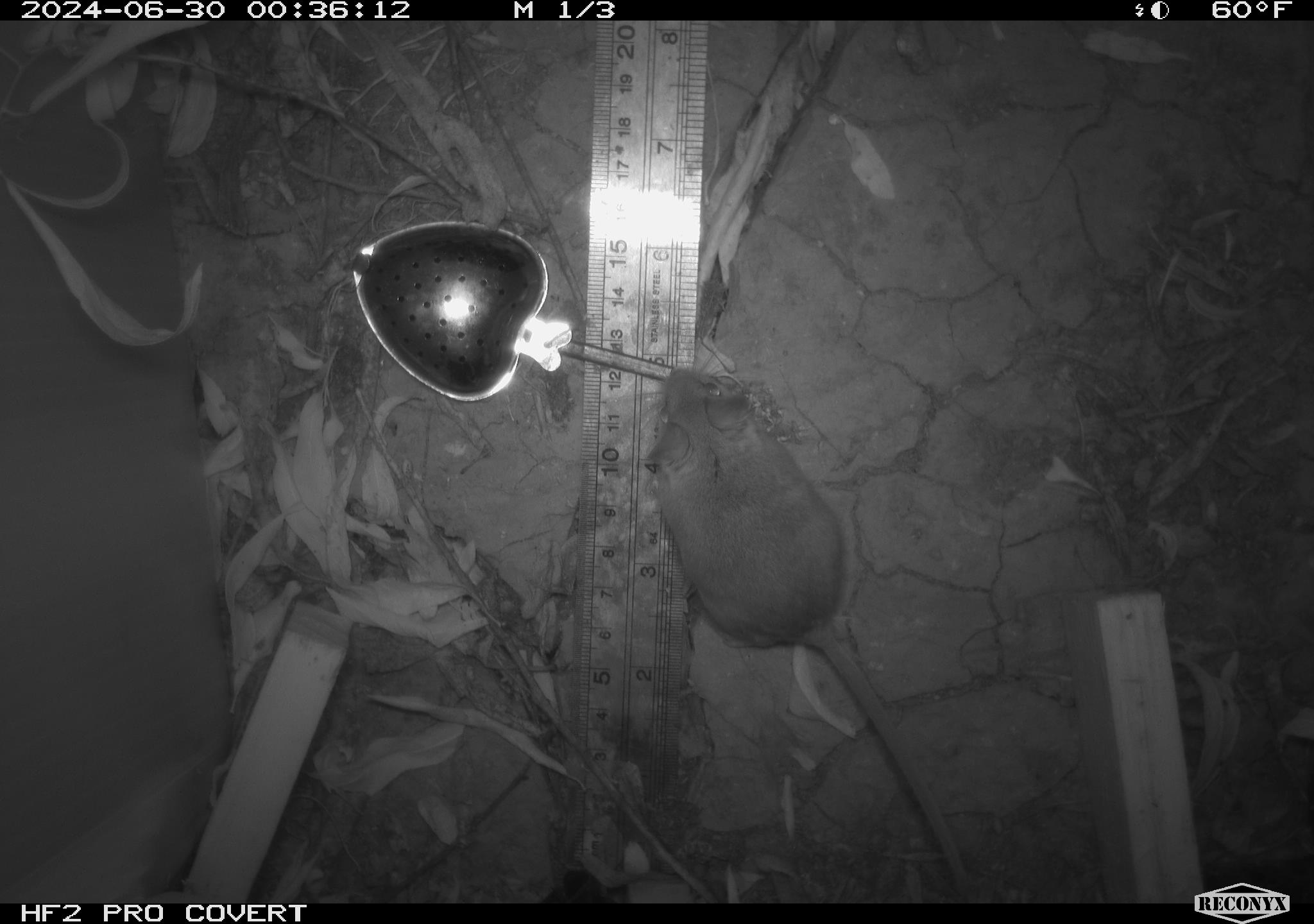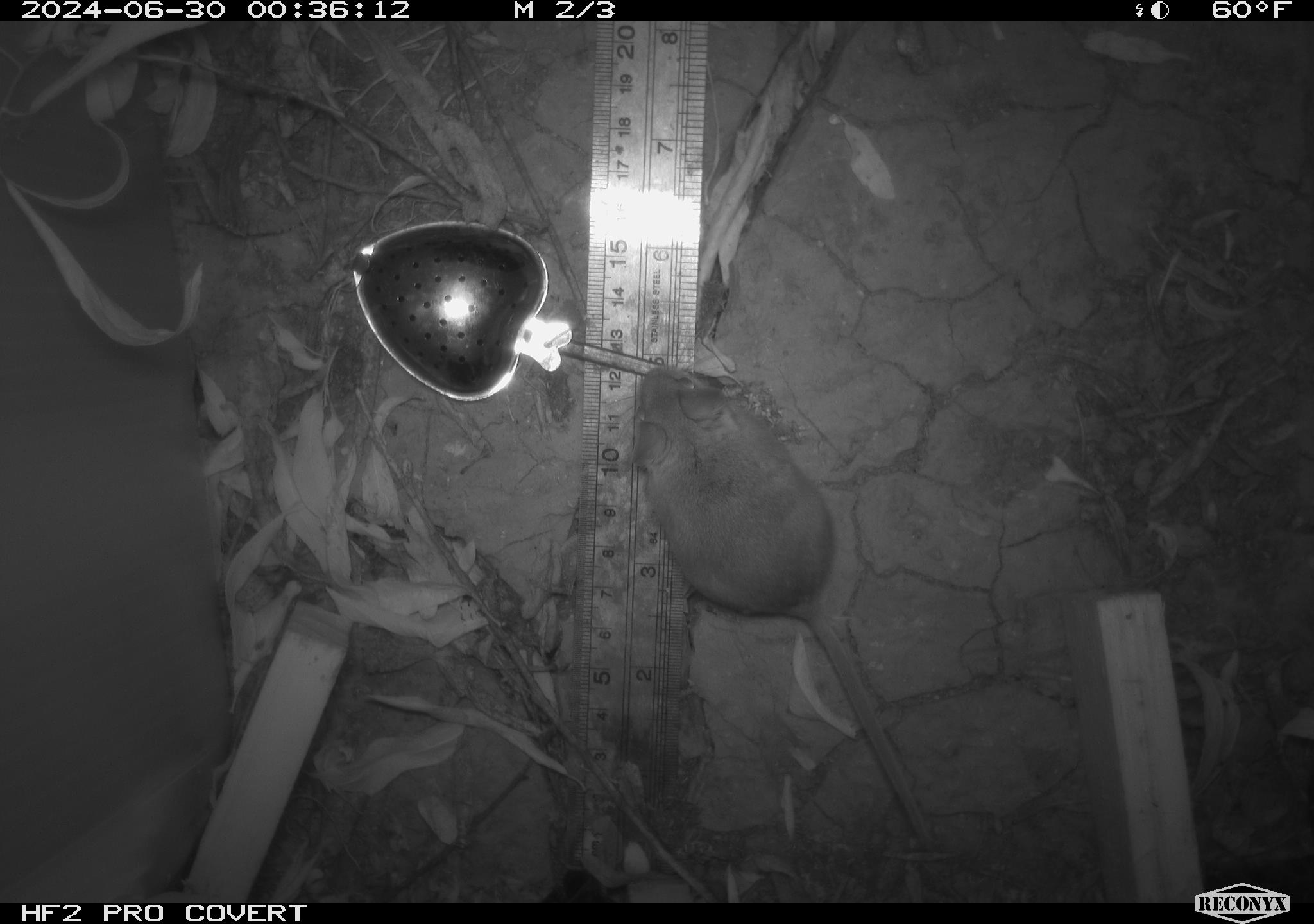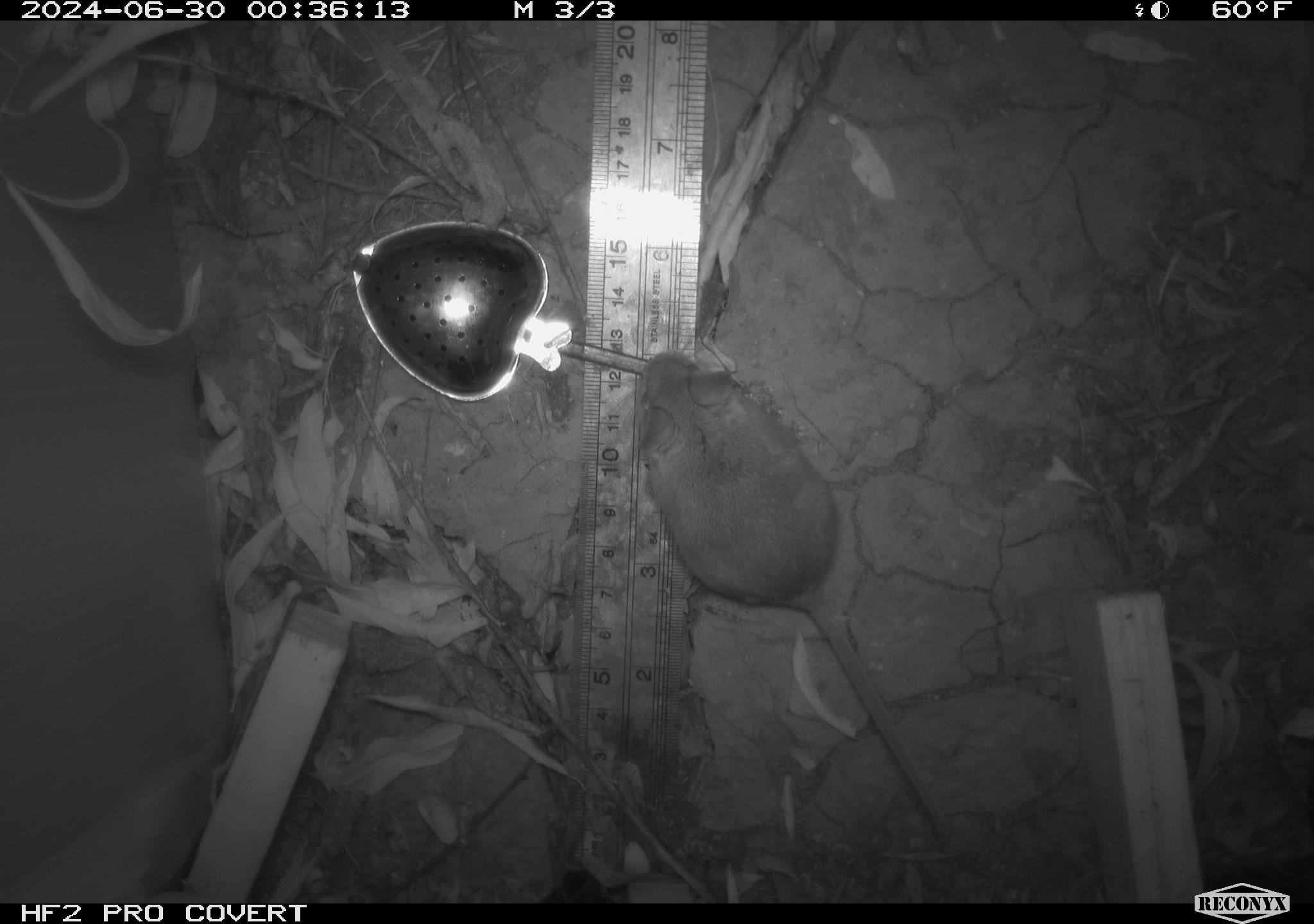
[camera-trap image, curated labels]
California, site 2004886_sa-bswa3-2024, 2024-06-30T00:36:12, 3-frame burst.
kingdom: Animalia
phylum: Chordata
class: Mammalia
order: Rodentia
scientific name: Rodentia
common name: mouse species